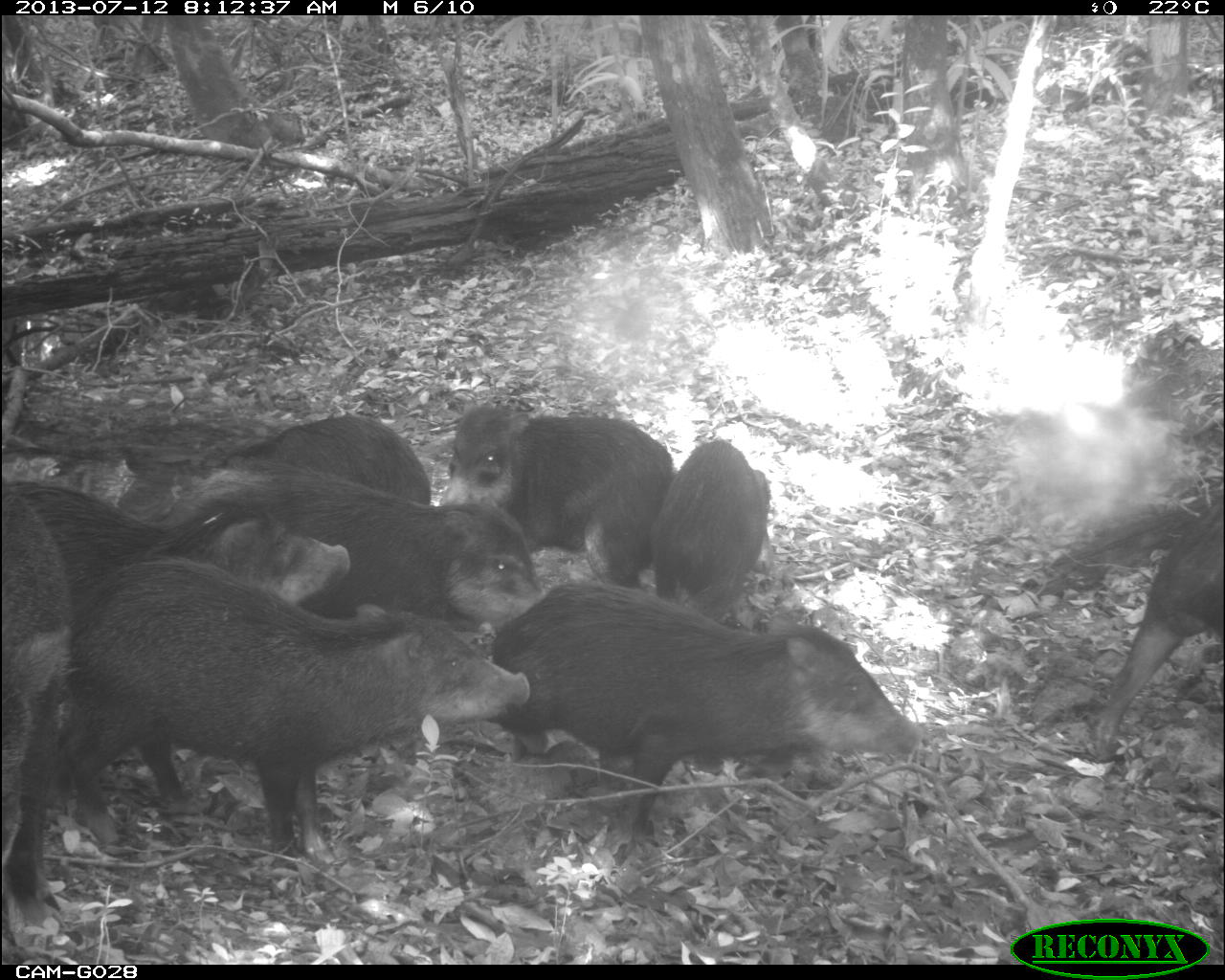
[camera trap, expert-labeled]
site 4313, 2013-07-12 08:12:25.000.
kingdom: Animalia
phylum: Chordata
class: Mammalia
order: Artiodactyla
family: Tayassuidae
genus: Tayassu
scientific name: Tayassu pecari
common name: white-lipped peccary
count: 20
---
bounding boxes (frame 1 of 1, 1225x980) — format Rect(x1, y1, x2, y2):
tayassu pecari: Rect(2, 556, 533, 894); Rect(488, 578, 921, 853); Rect(9, 471, 352, 807); Rect(161, 453, 545, 634); Rect(439, 399, 676, 597); Rect(0, 473, 75, 957); Rect(1092, 490, 1223, 757); Rect(650, 435, 773, 625); Rect(217, 411, 434, 513)